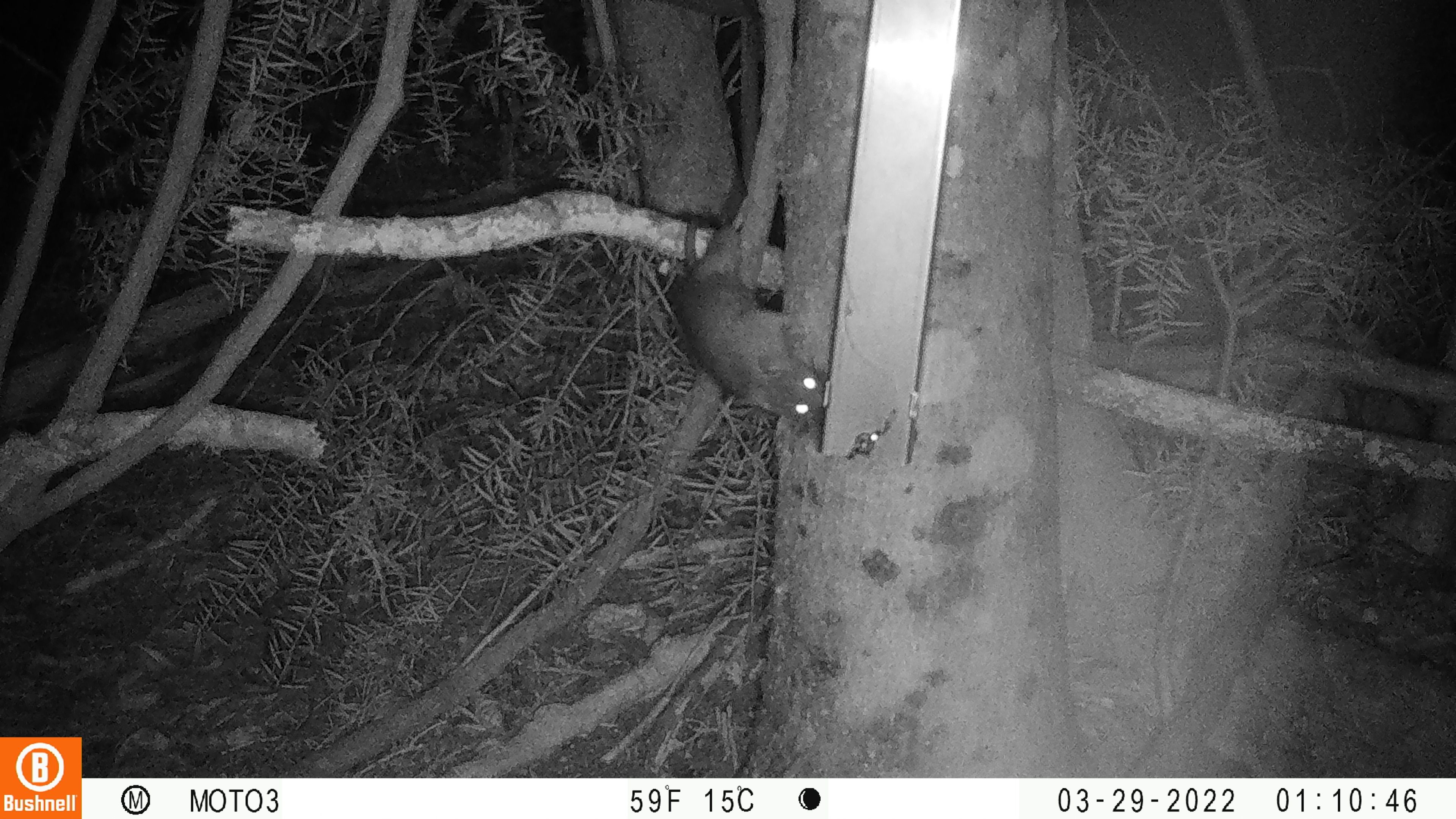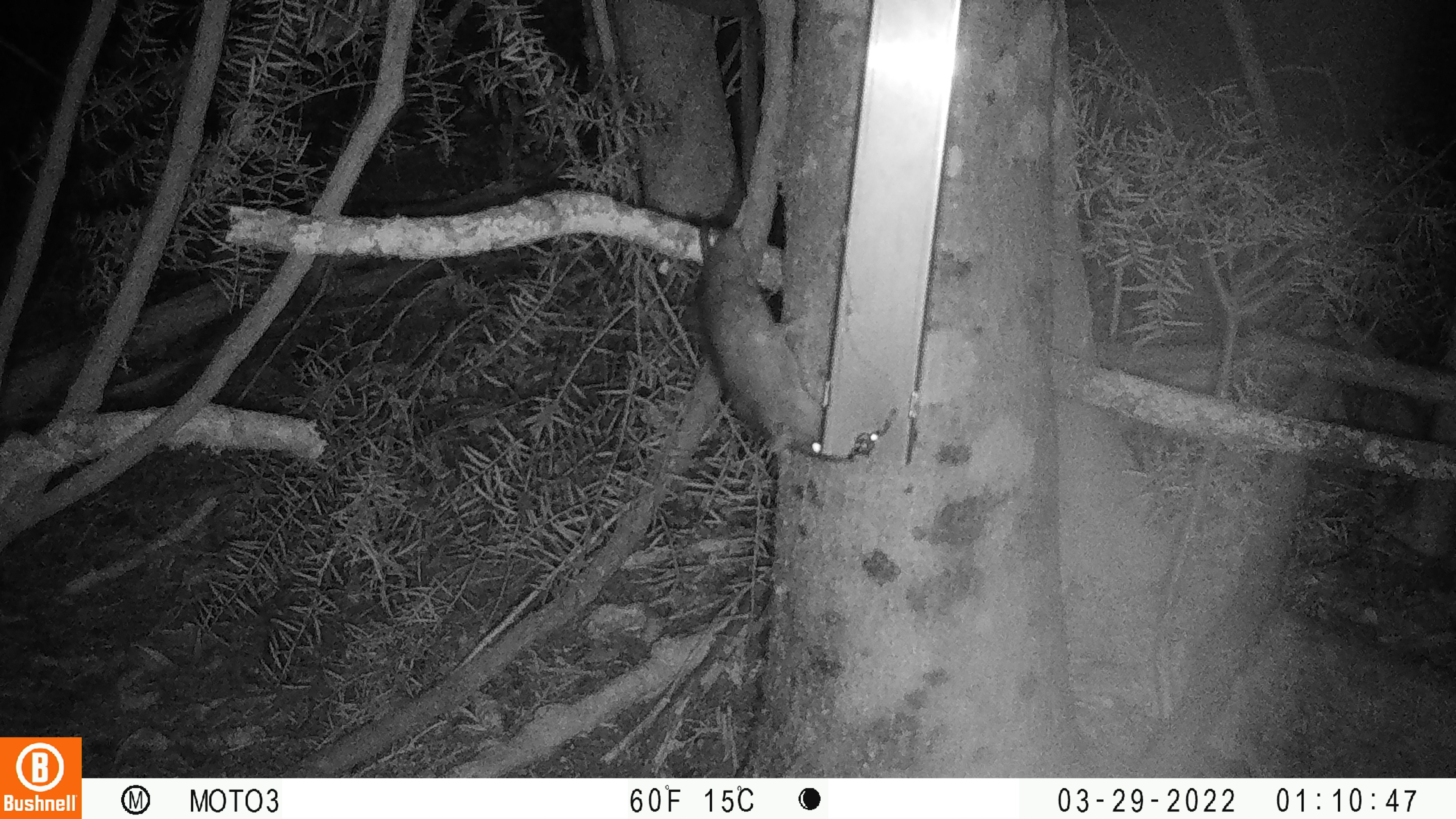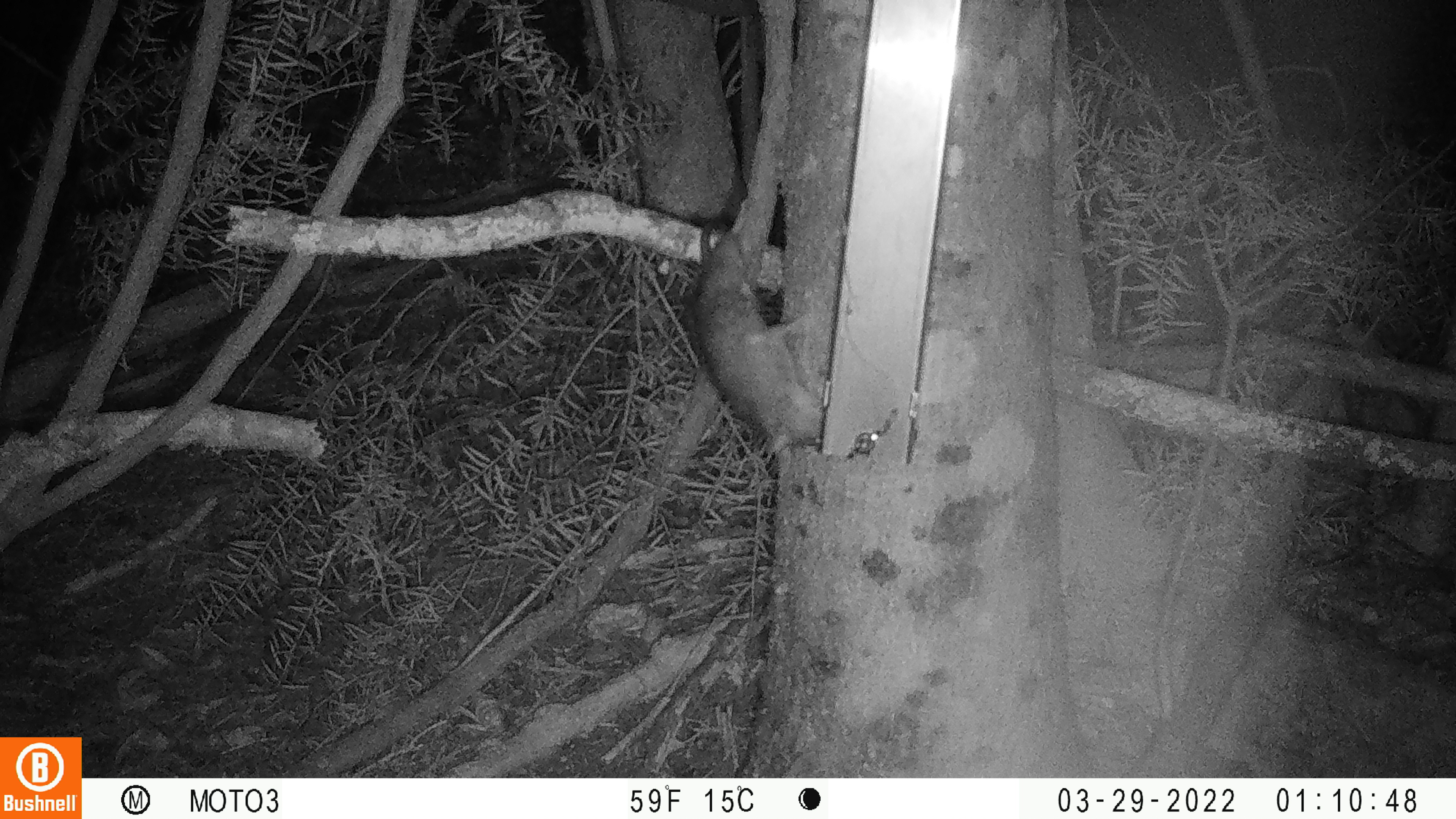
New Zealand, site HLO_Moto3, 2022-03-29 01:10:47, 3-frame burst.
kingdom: Animalia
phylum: Chordata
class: Mammalia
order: Rodentia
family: Muridae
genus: Rattus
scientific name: Rattus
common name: rat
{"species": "rat (Rattus)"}